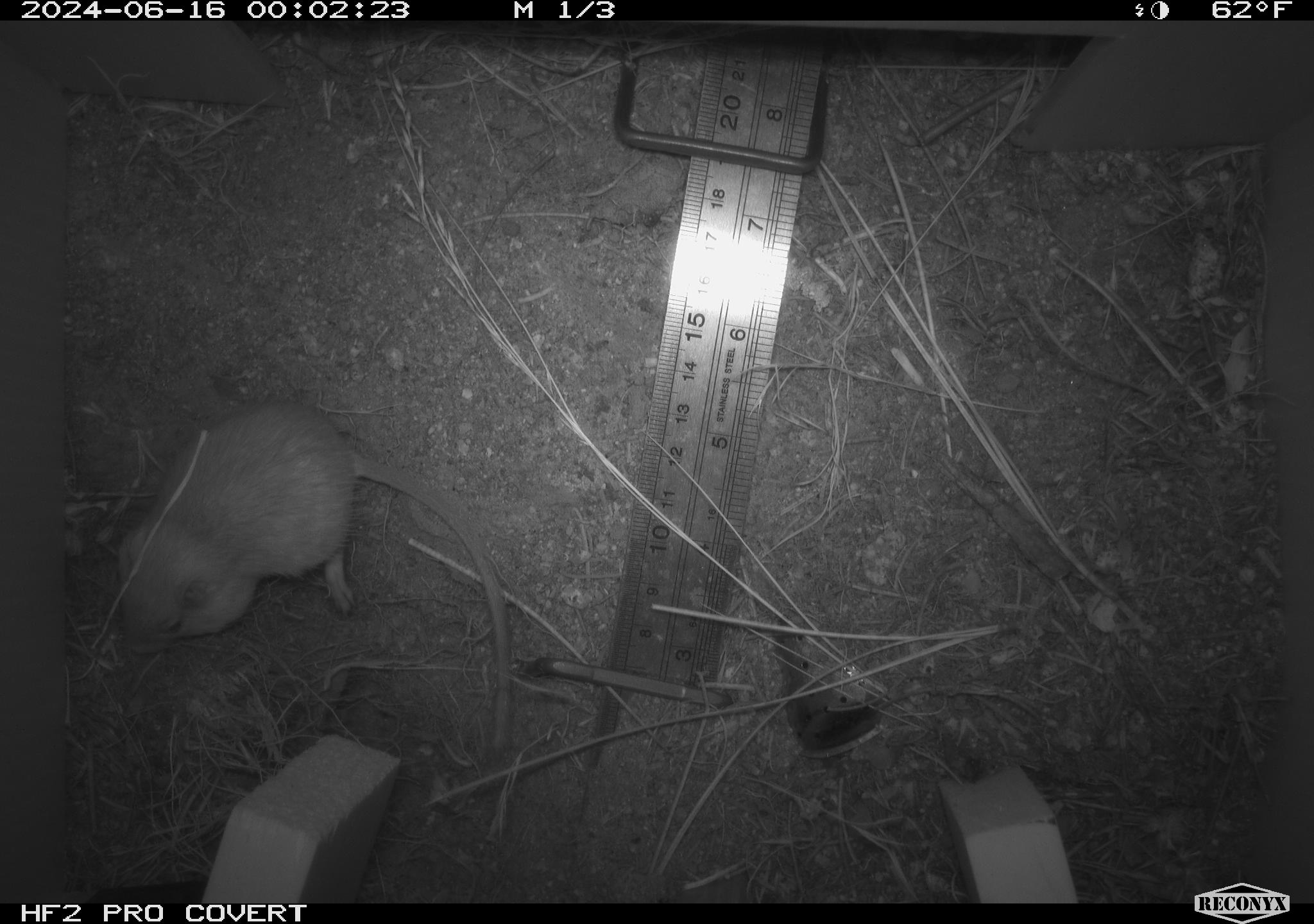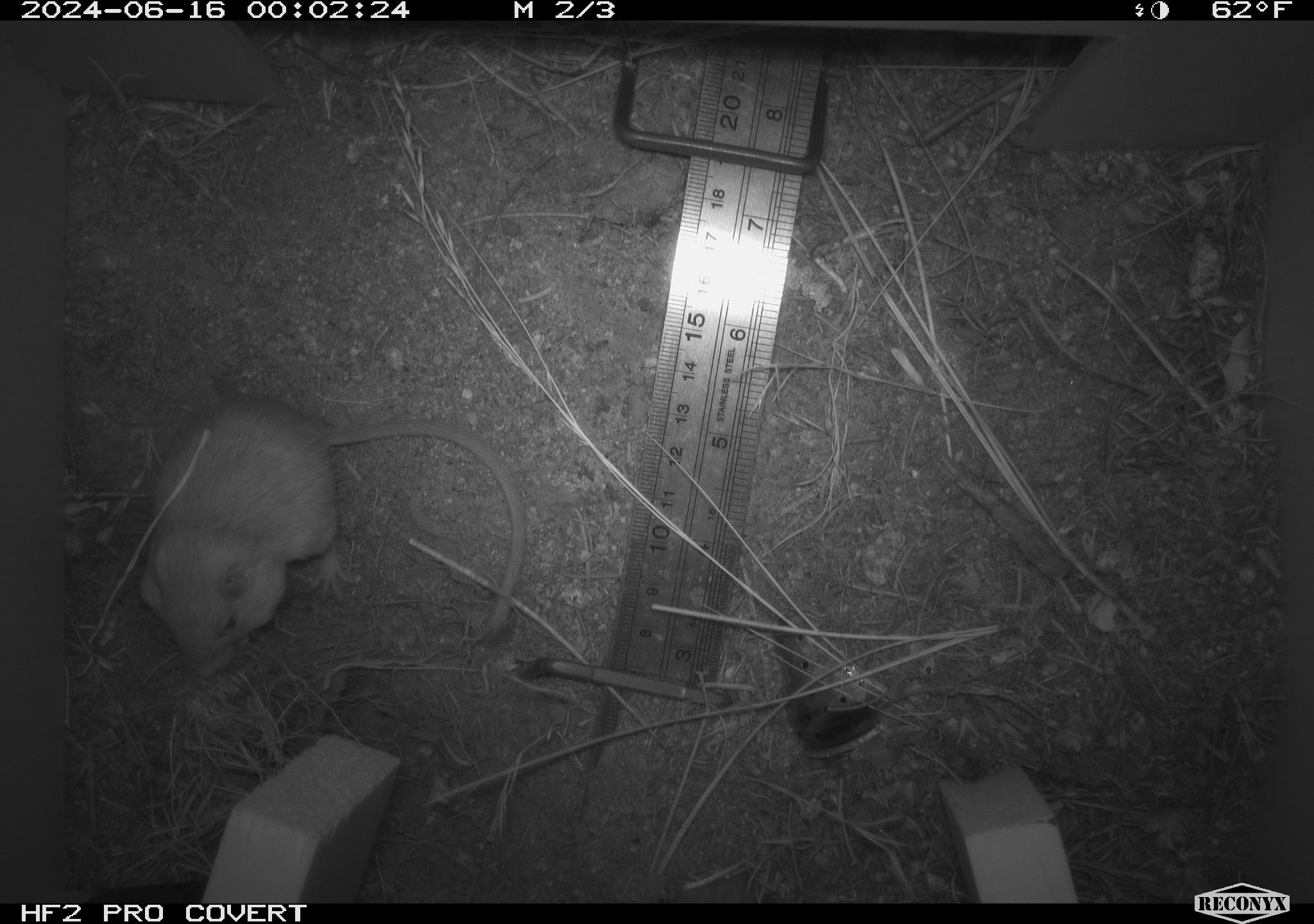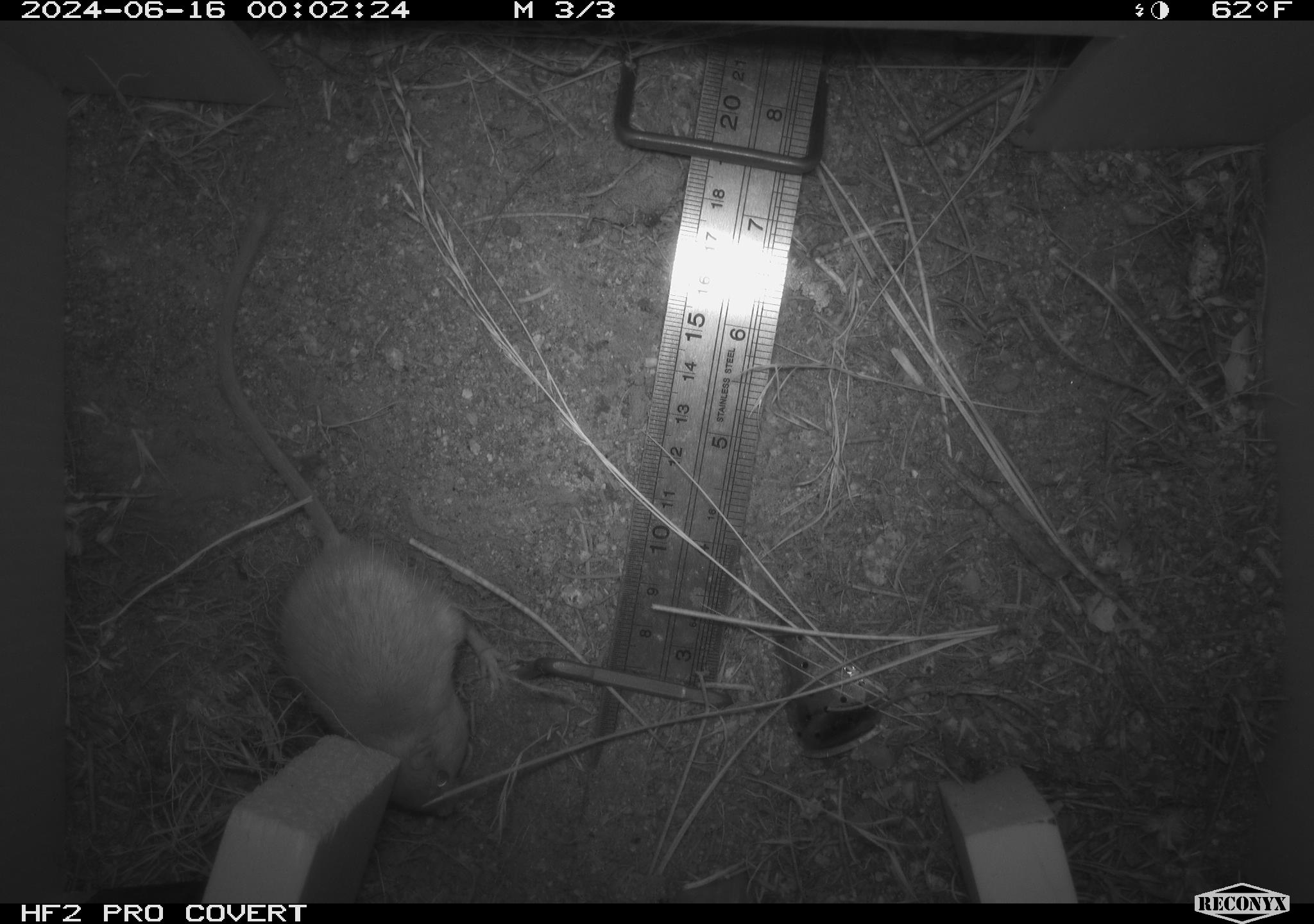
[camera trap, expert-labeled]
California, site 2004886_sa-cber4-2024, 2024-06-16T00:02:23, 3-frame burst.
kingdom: Animalia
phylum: Chordata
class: Mammalia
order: Rodentia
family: Heteromyidae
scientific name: Heteromyidae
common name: kangaroo rats and pocket mice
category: heteromyidae family